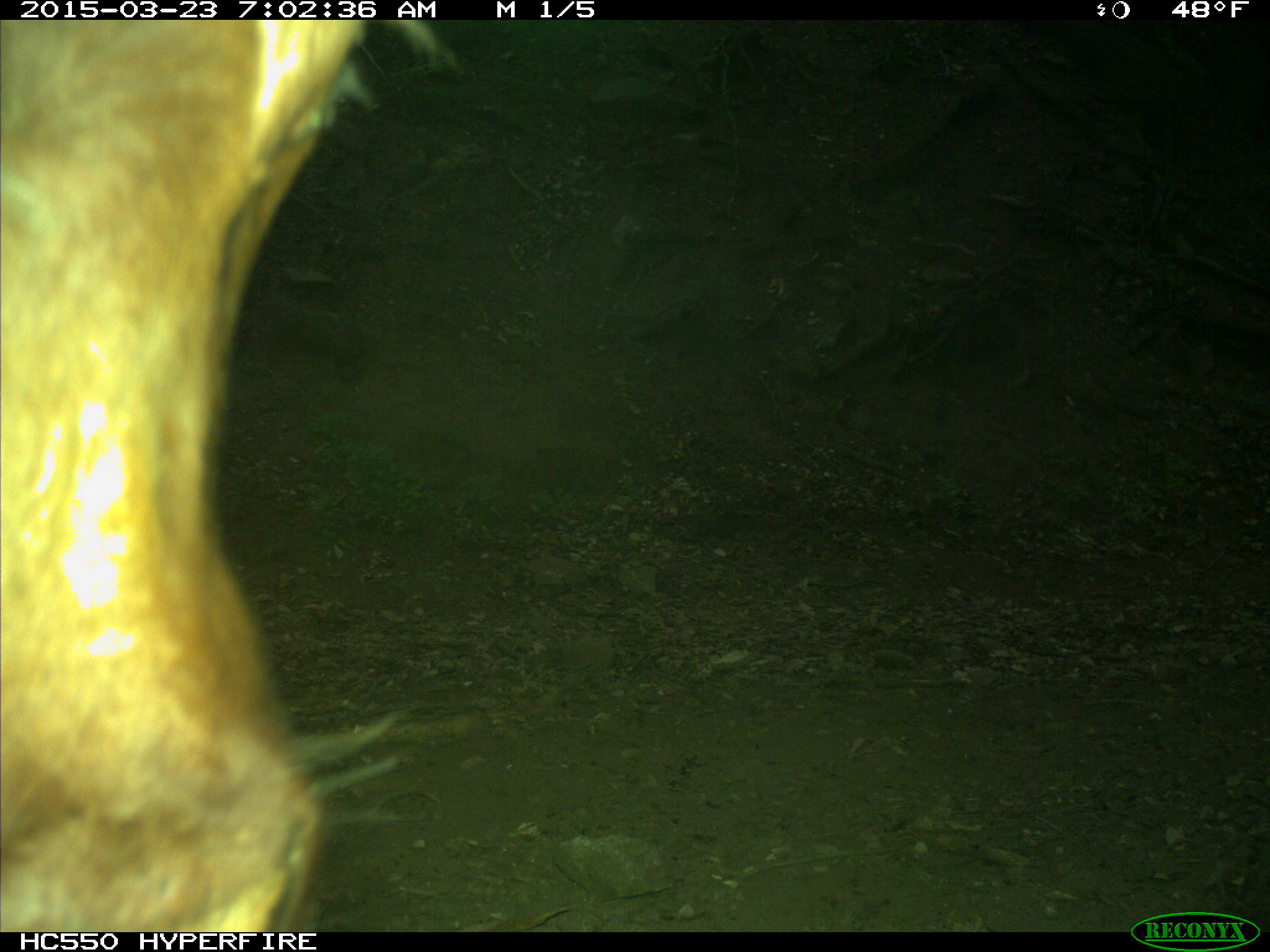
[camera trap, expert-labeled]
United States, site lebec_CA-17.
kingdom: Animalia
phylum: Chordata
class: Mammalia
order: Artiodactyla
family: Bovidae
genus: Bos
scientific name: Bos taurus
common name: domestic cow